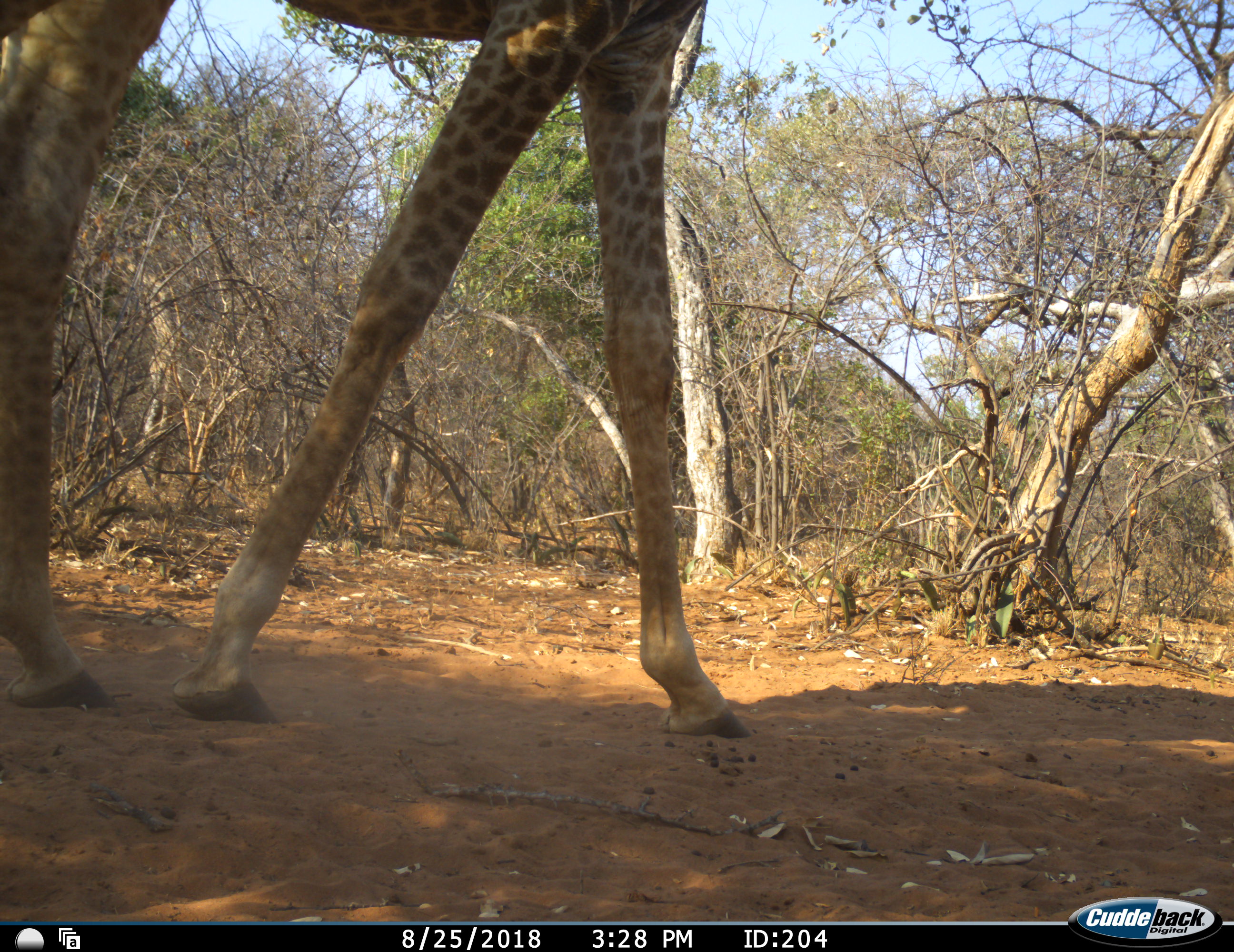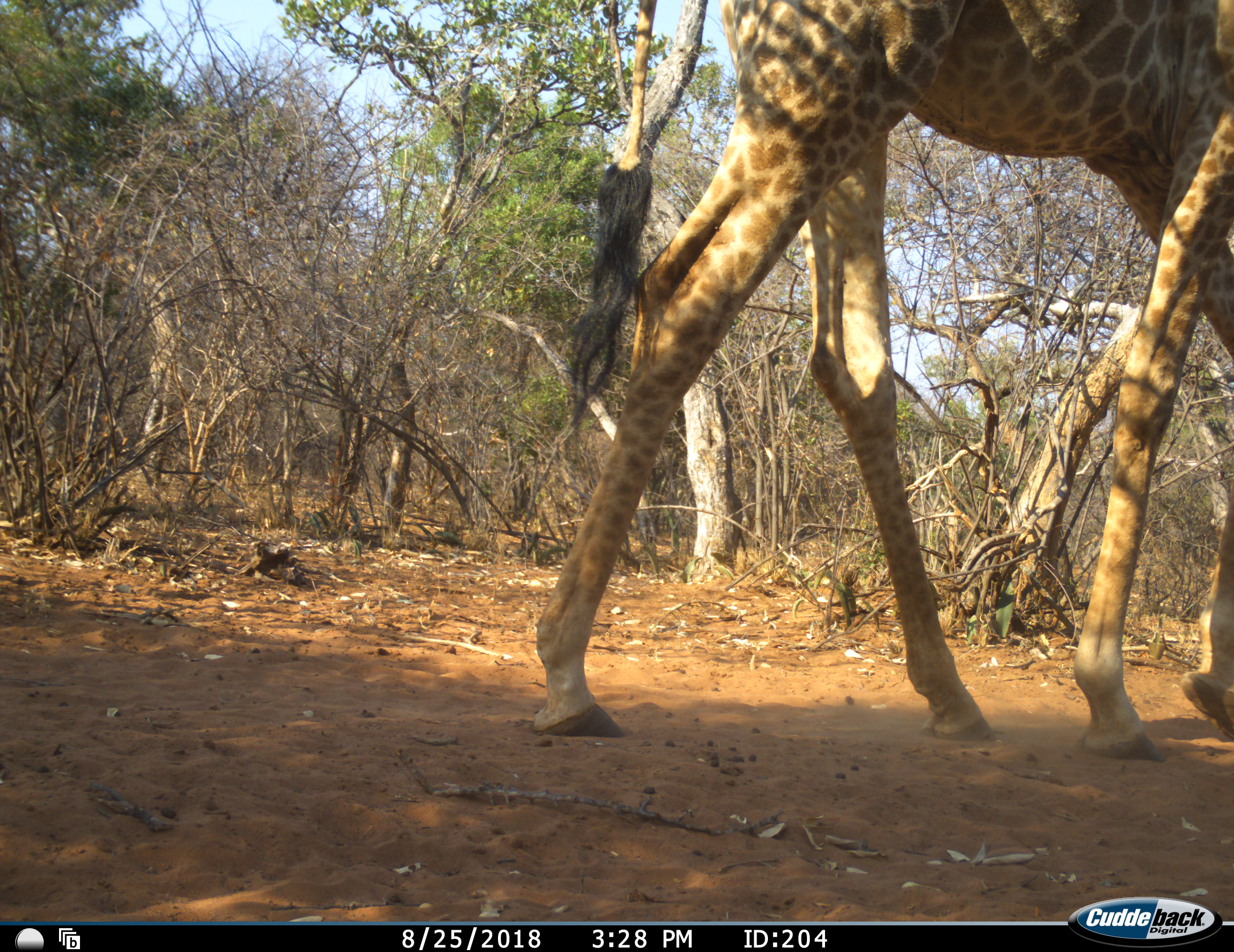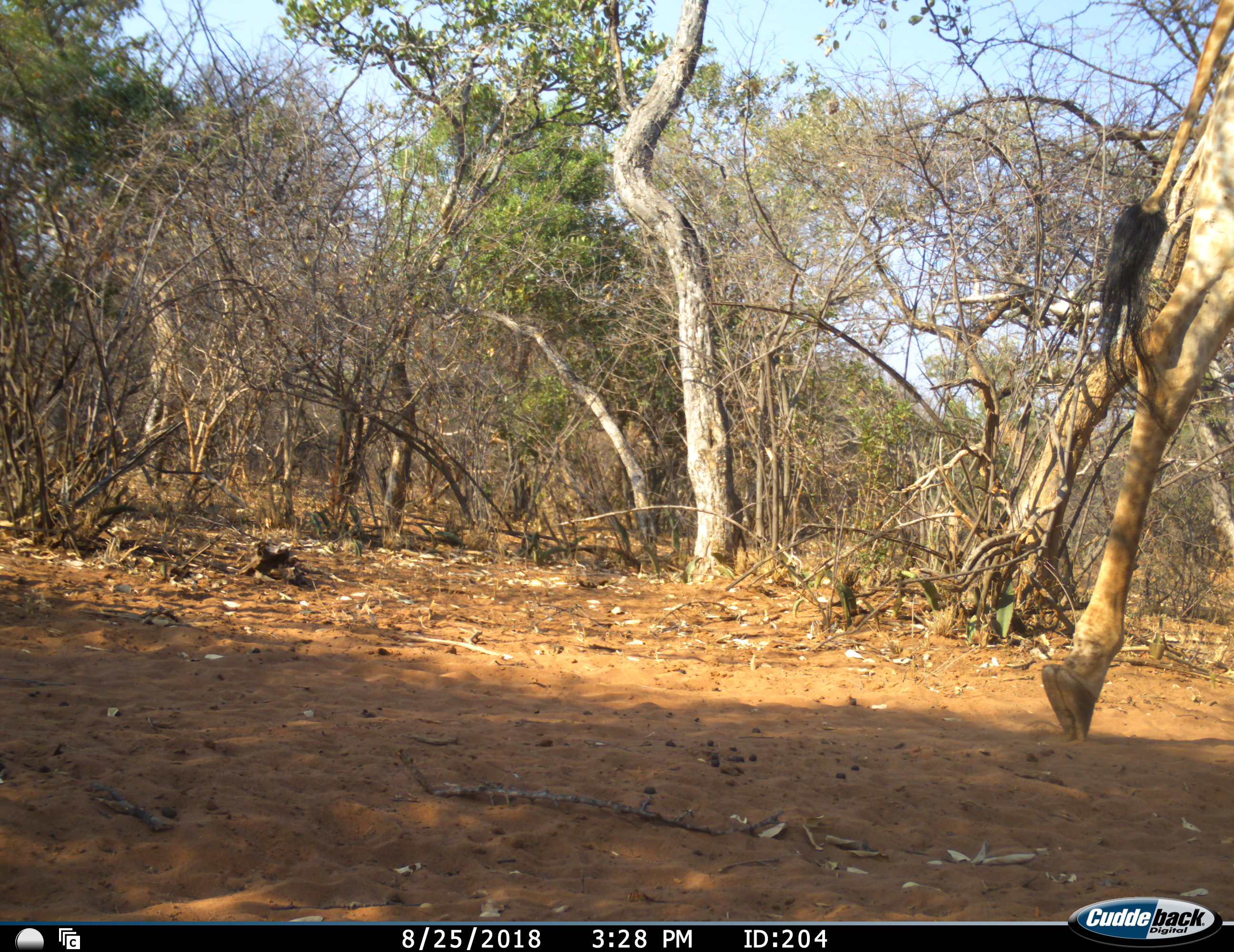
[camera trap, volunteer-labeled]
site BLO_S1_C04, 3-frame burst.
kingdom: Animalia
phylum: Chordata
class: Mammalia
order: Artiodactyla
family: Giraffidae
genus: Giraffa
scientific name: Giraffa camelopardalis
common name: giraffe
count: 1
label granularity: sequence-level